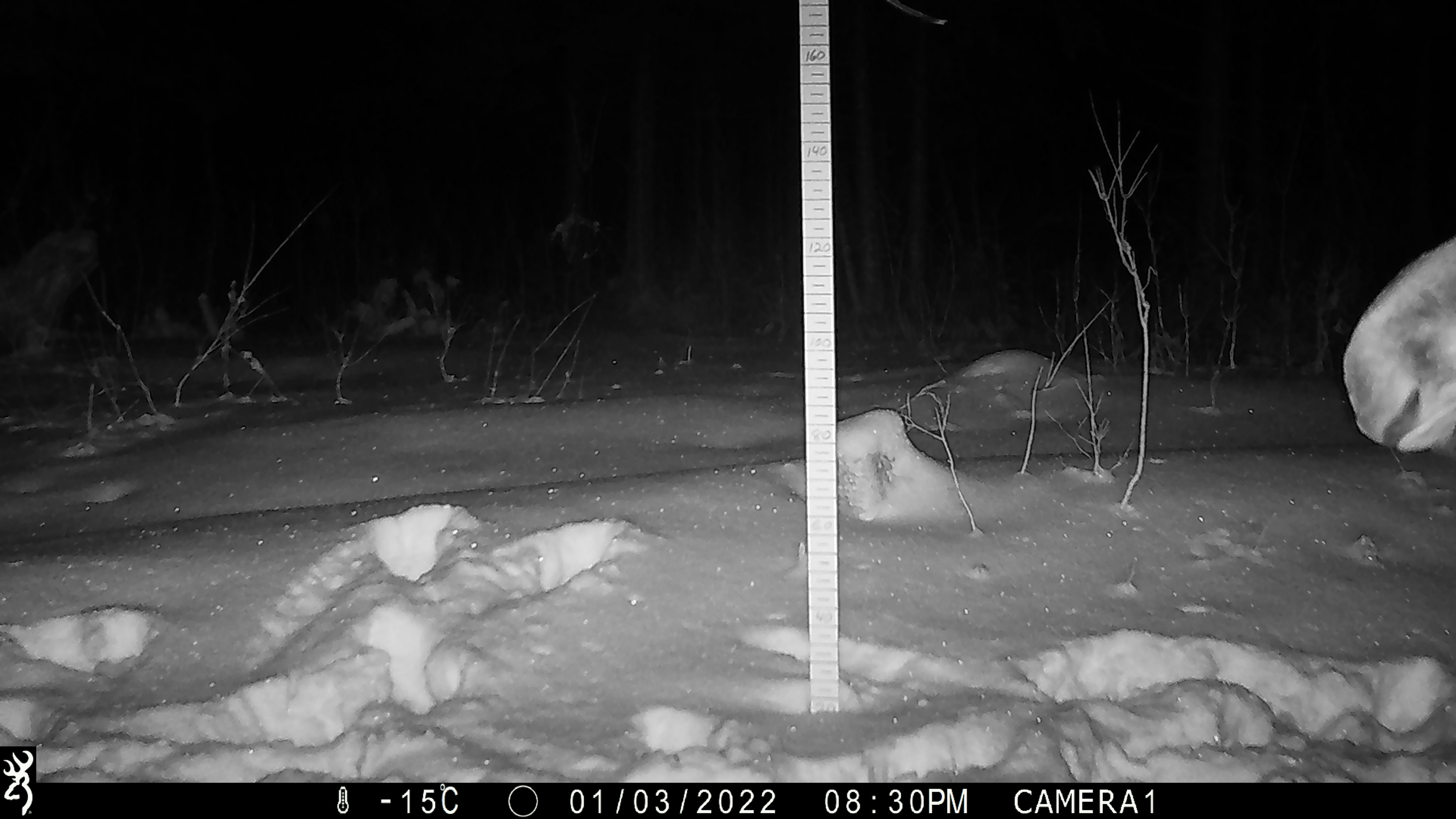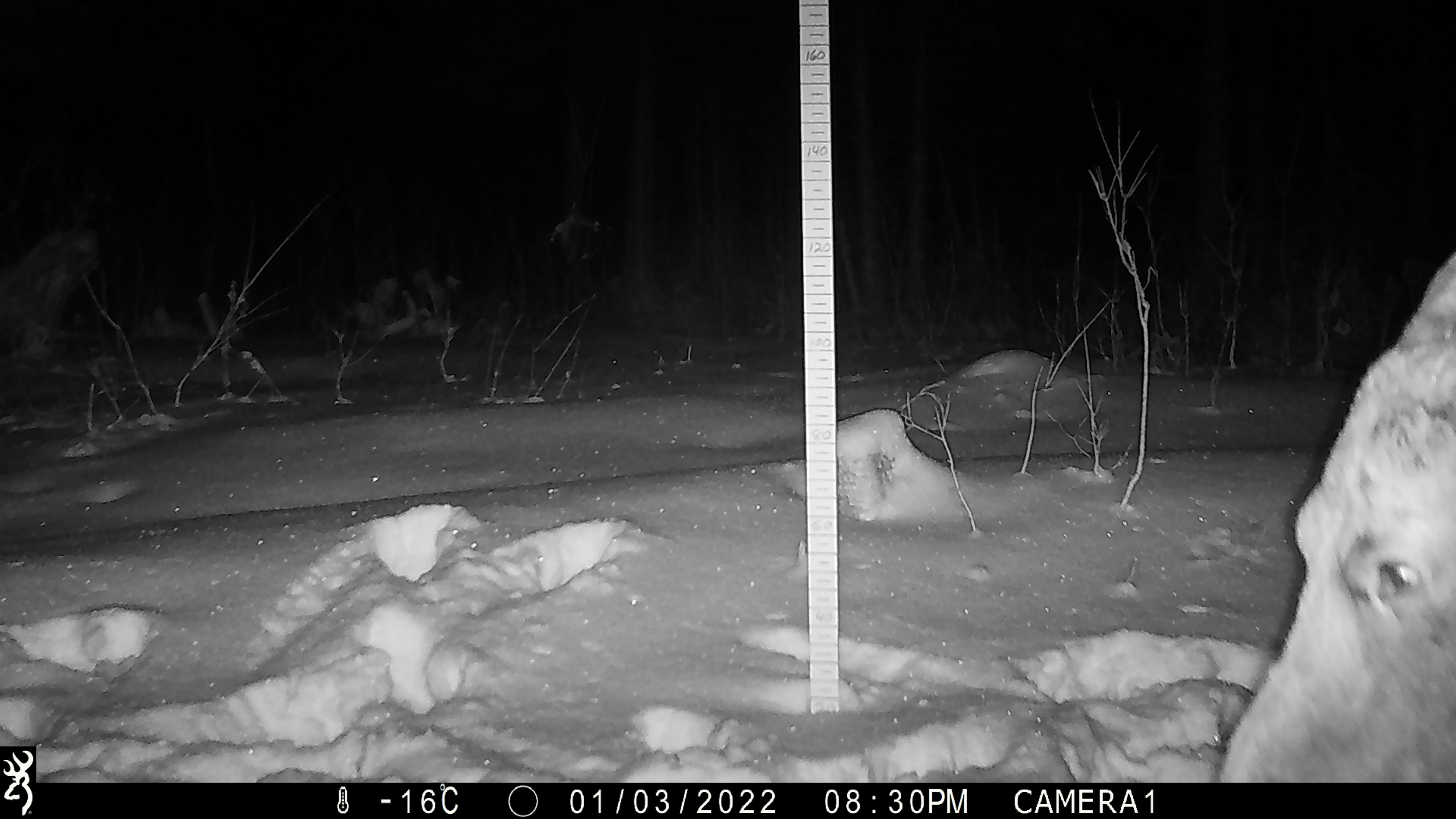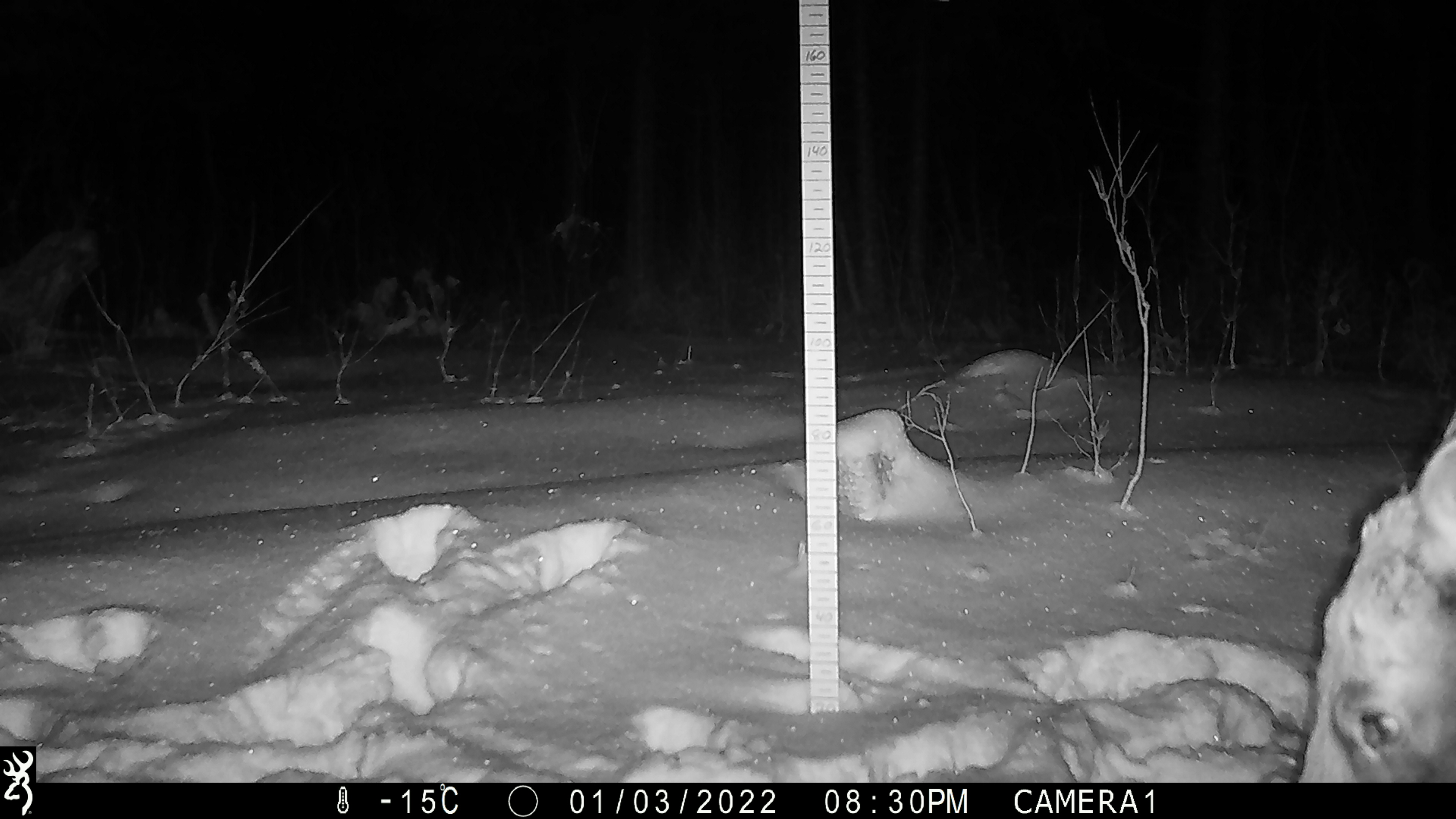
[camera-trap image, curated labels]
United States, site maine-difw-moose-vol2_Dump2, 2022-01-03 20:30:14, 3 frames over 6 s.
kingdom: Animalia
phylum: Chordata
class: Mammalia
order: Artiodactyla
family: Cervidae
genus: Alces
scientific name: Alces alces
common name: moose